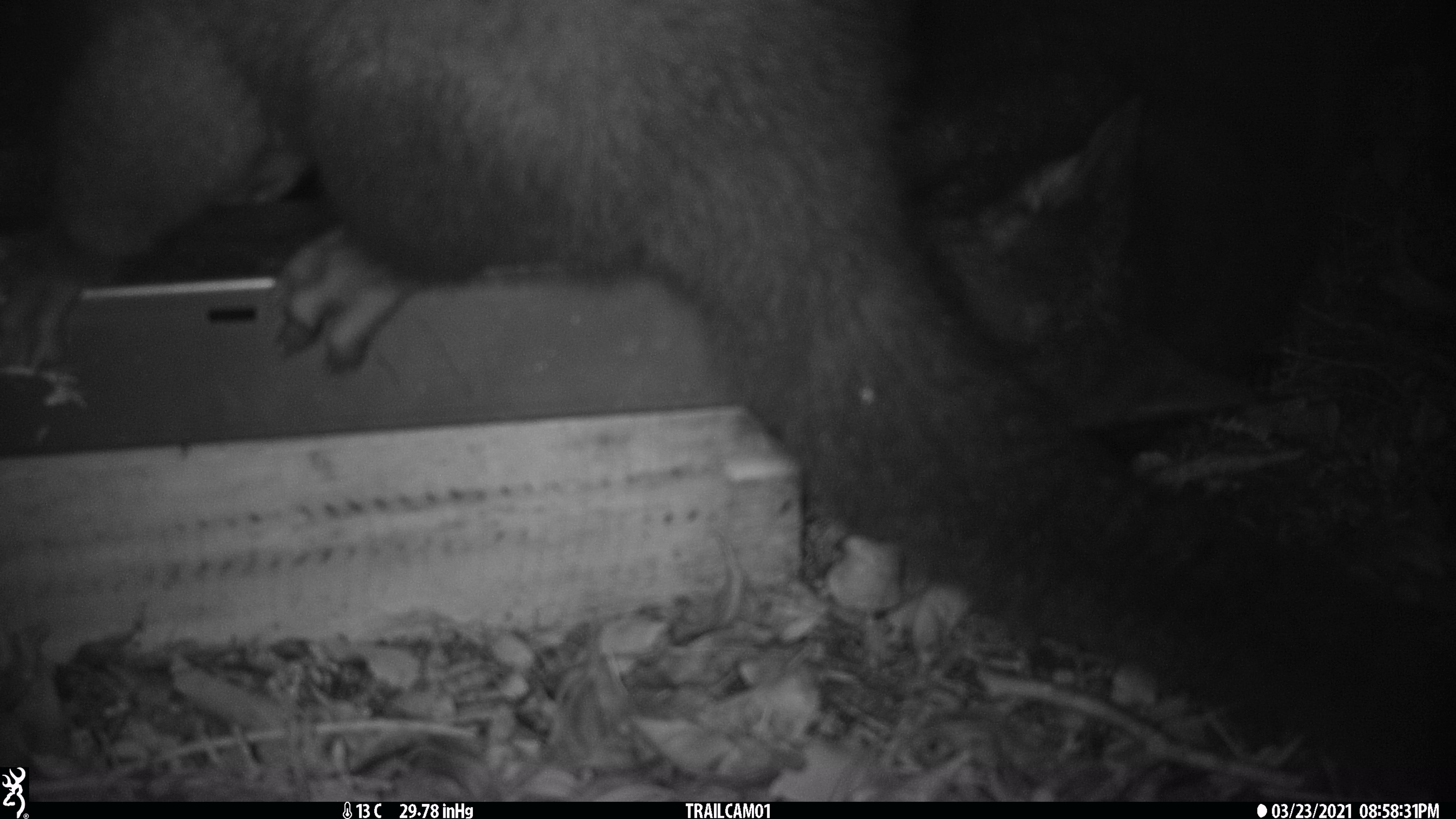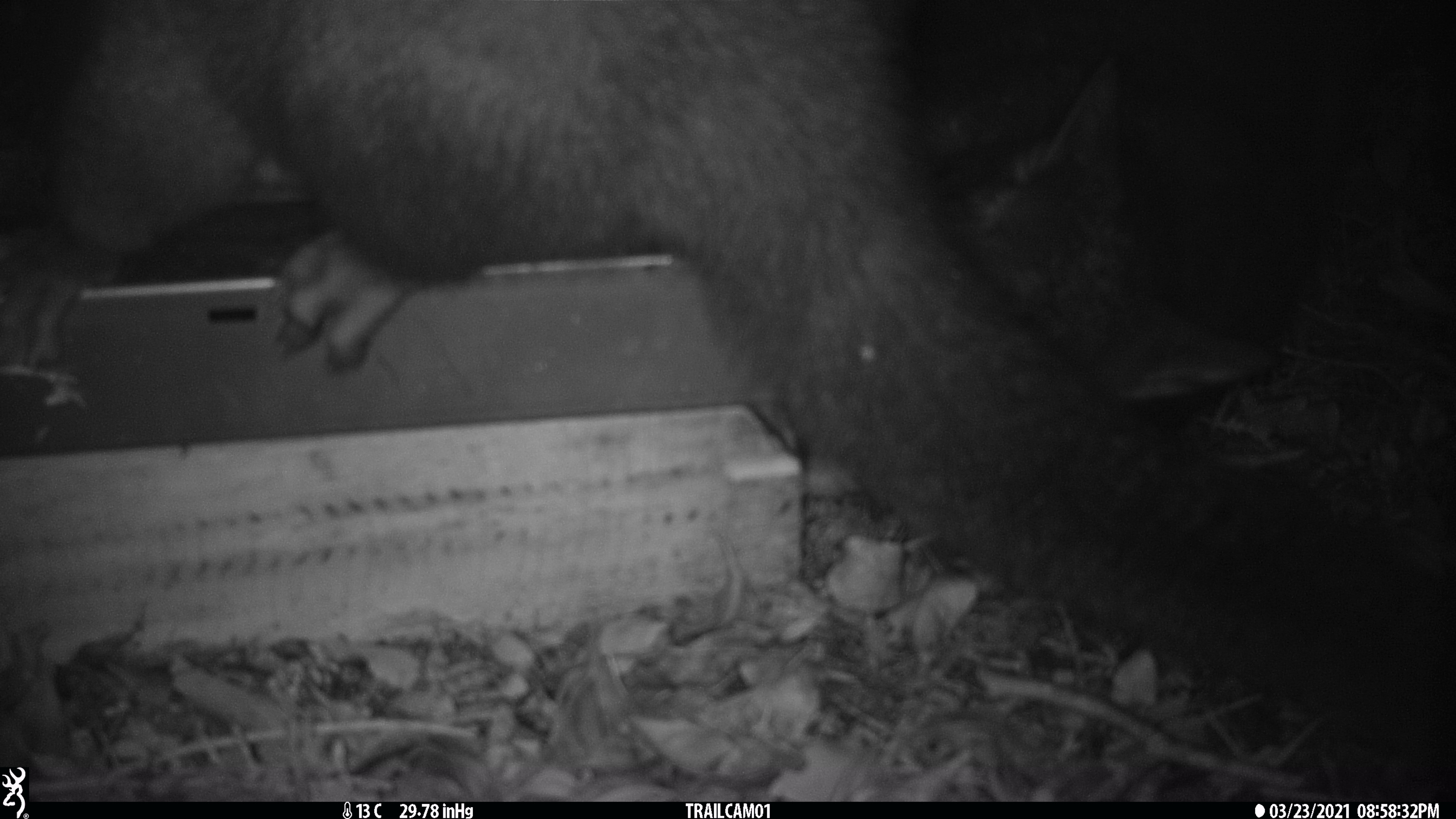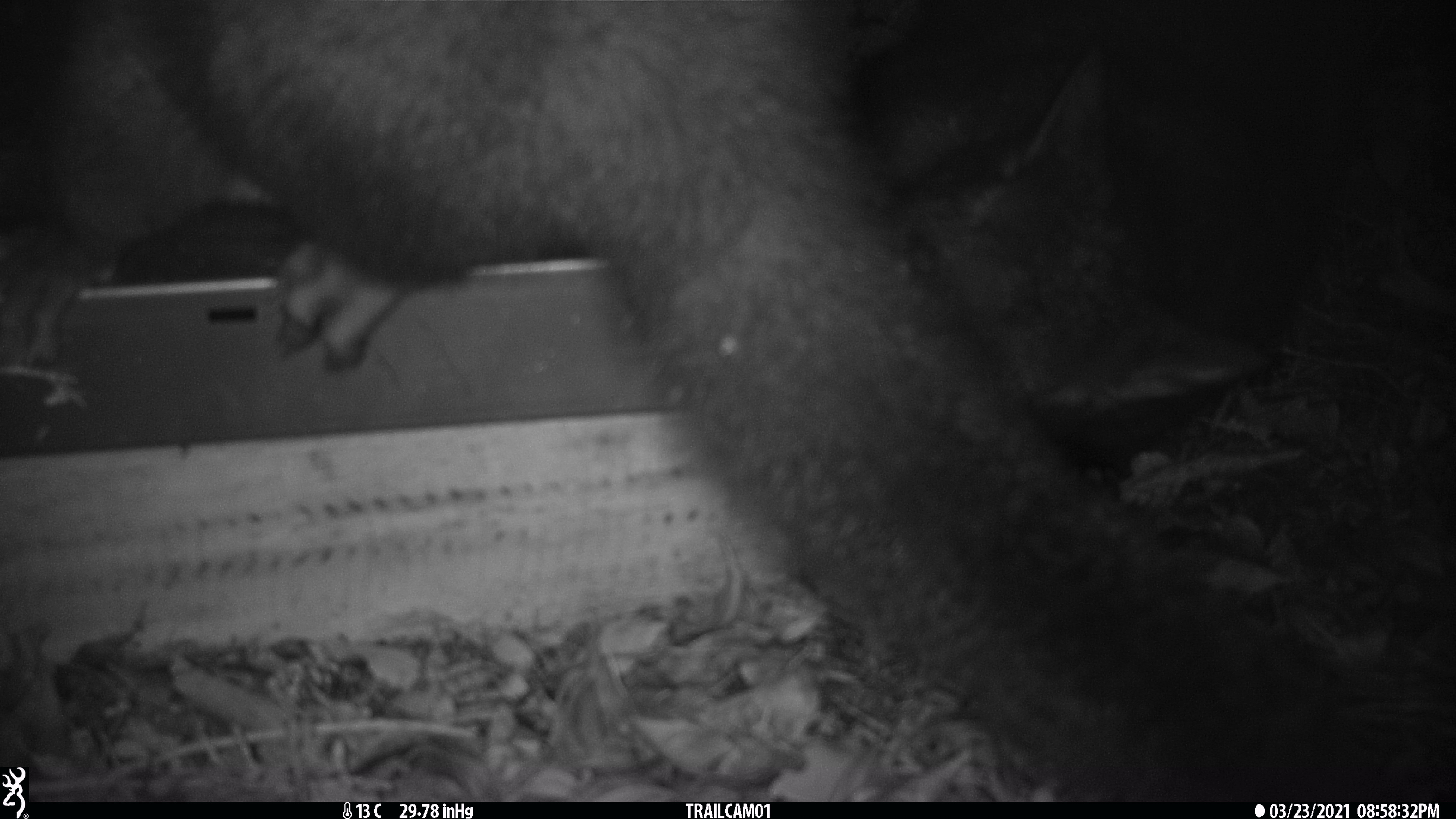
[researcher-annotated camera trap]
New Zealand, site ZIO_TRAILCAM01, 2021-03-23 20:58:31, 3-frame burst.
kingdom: Animalia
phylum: Chordata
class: Mammalia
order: Diprotodontia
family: Phalangeridae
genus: Trichosurus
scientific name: Trichosurus vulpecula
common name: common brushtail possum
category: possum